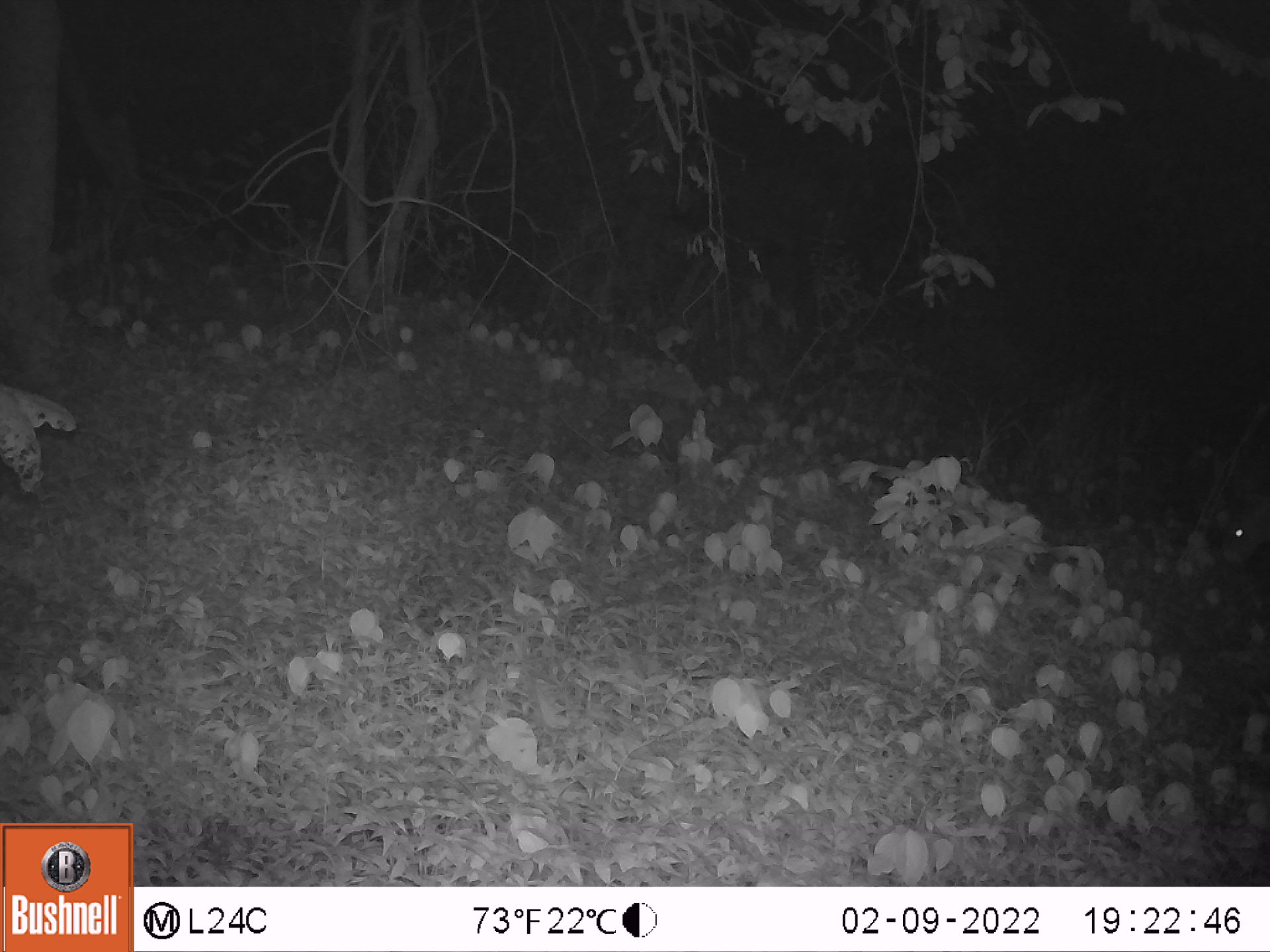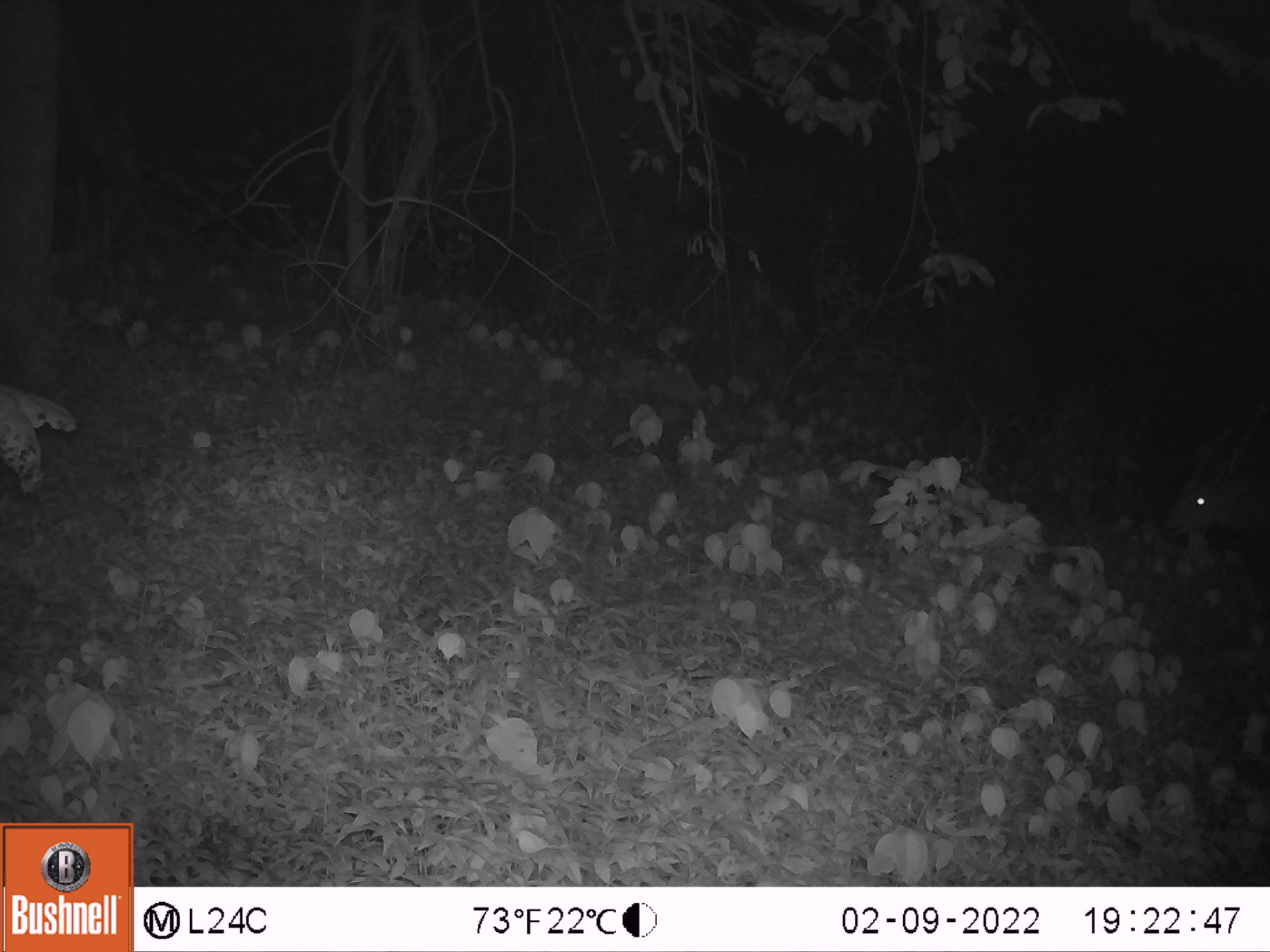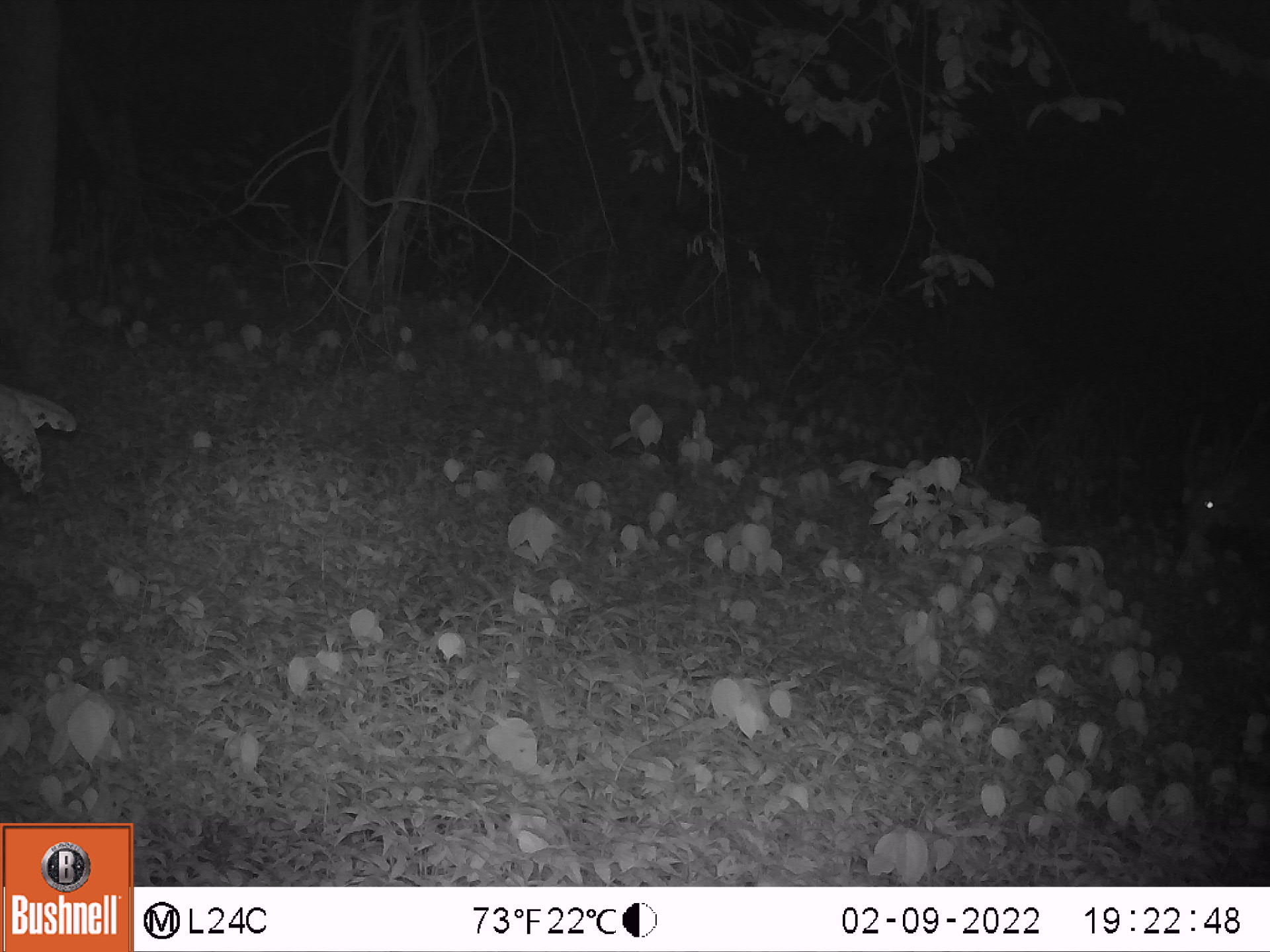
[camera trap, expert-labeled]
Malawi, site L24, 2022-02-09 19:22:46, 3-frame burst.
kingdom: Animalia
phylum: Chordata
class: Mammalia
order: Artiodactyla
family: Bovidae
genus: Tragelaphus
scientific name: Tragelaphus sylvaticus sylvaticus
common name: cape bushbuck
Cape bushbuck (Tragelaphus sylvaticus sylvaticus), count 1.